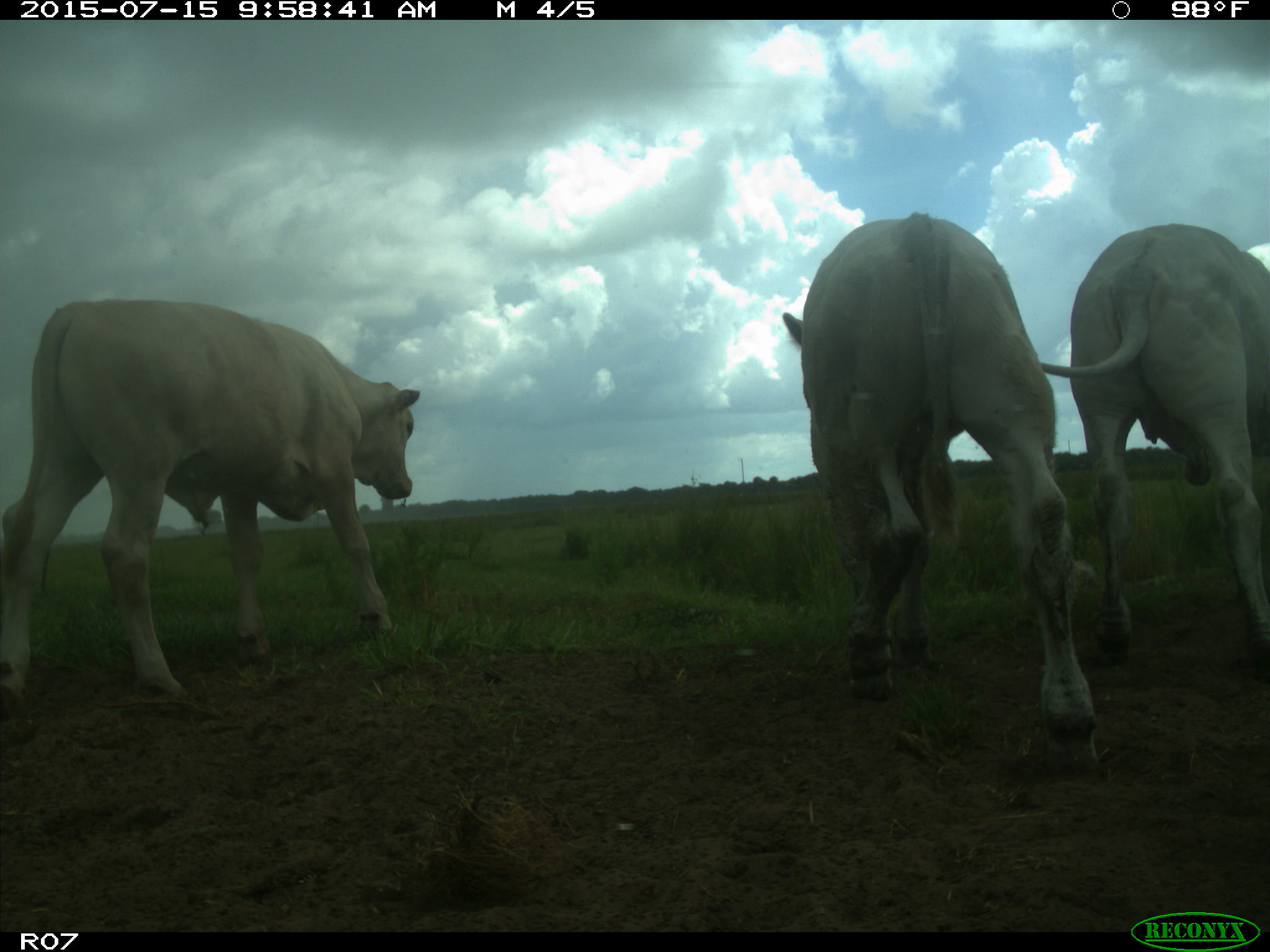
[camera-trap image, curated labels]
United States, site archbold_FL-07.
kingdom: Animalia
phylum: Chordata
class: Mammalia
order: Artiodactyla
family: Bovidae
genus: Bos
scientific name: Bos taurus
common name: domestic cow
Bos taurus (domestic cow).